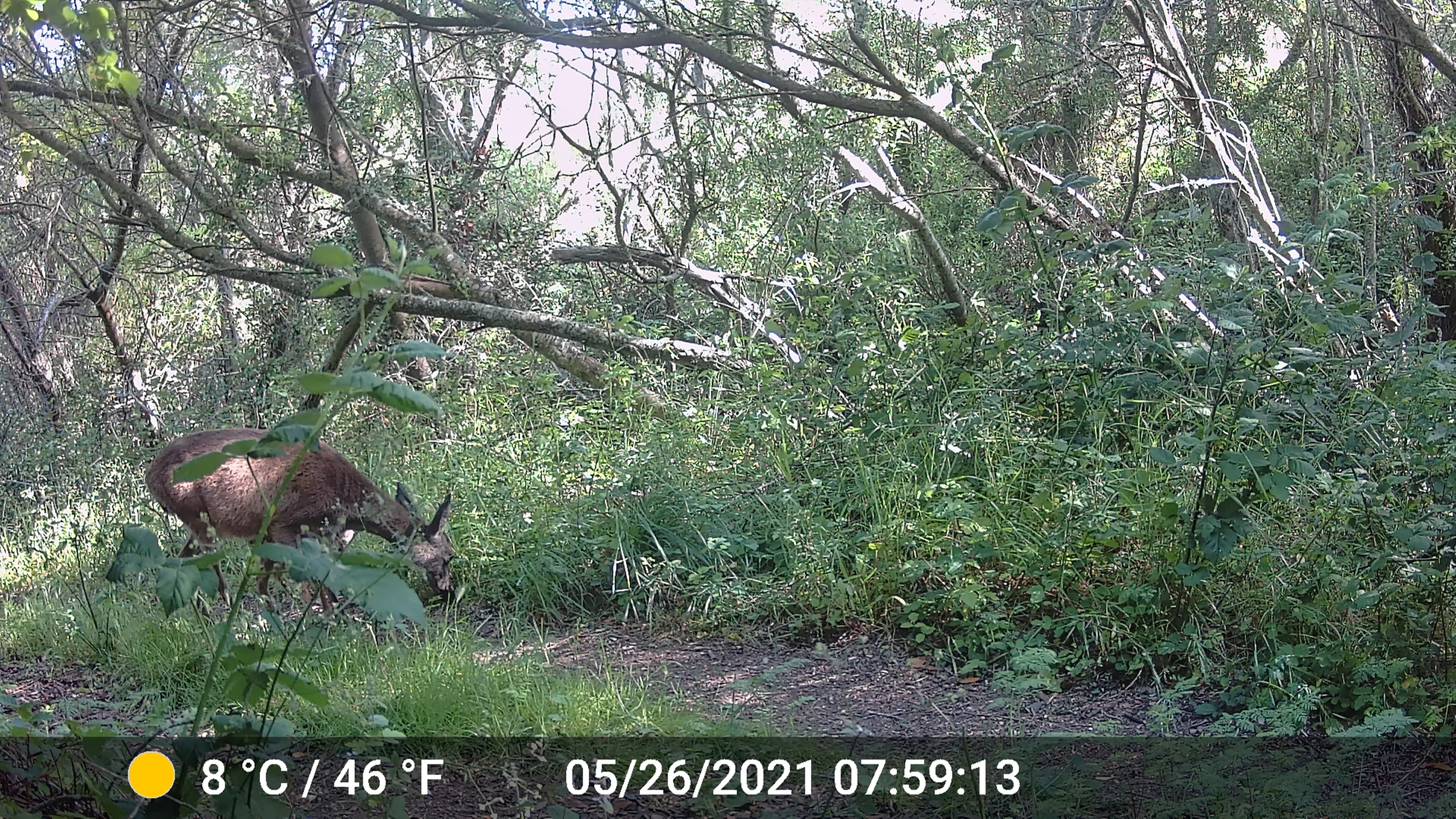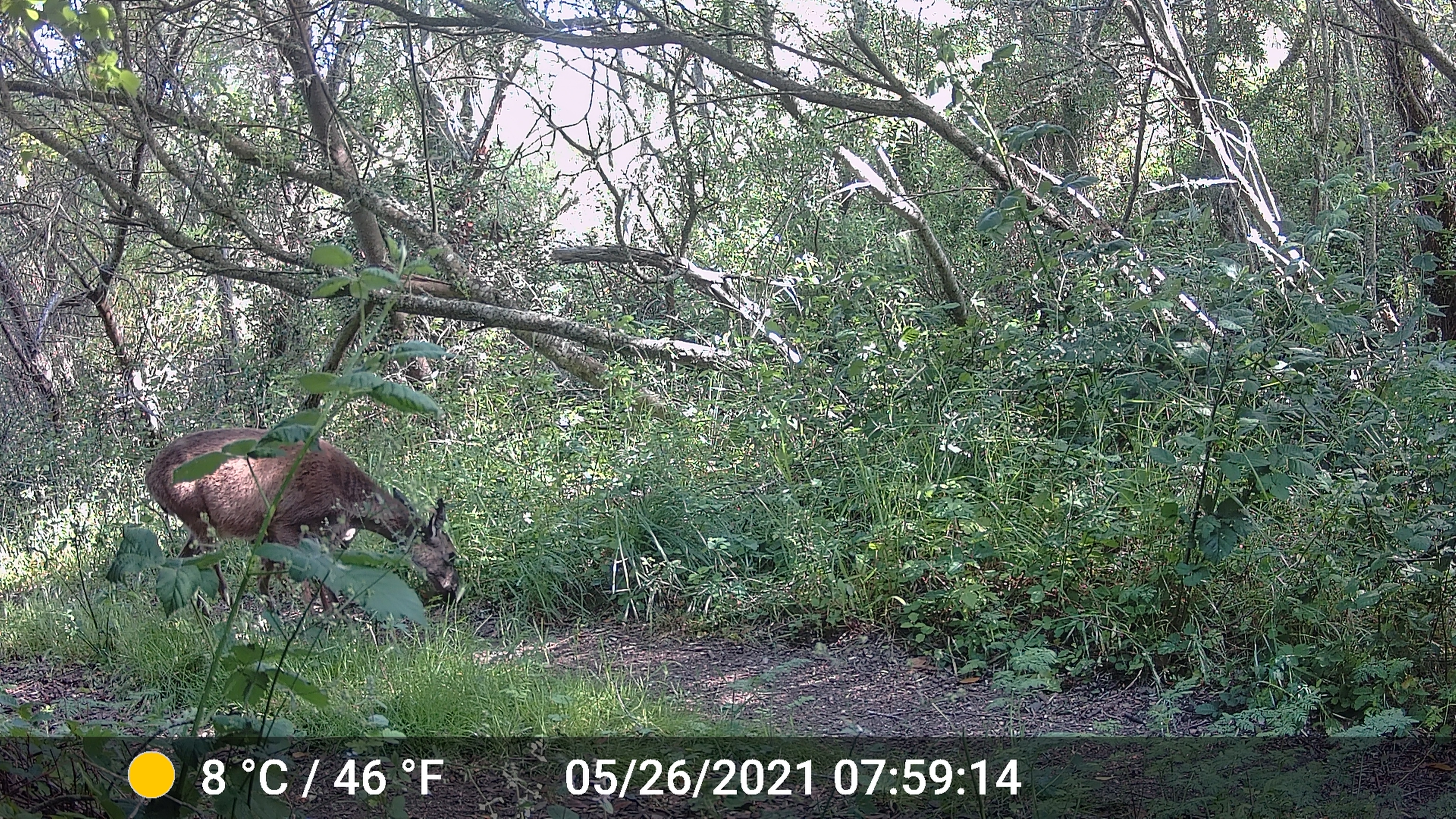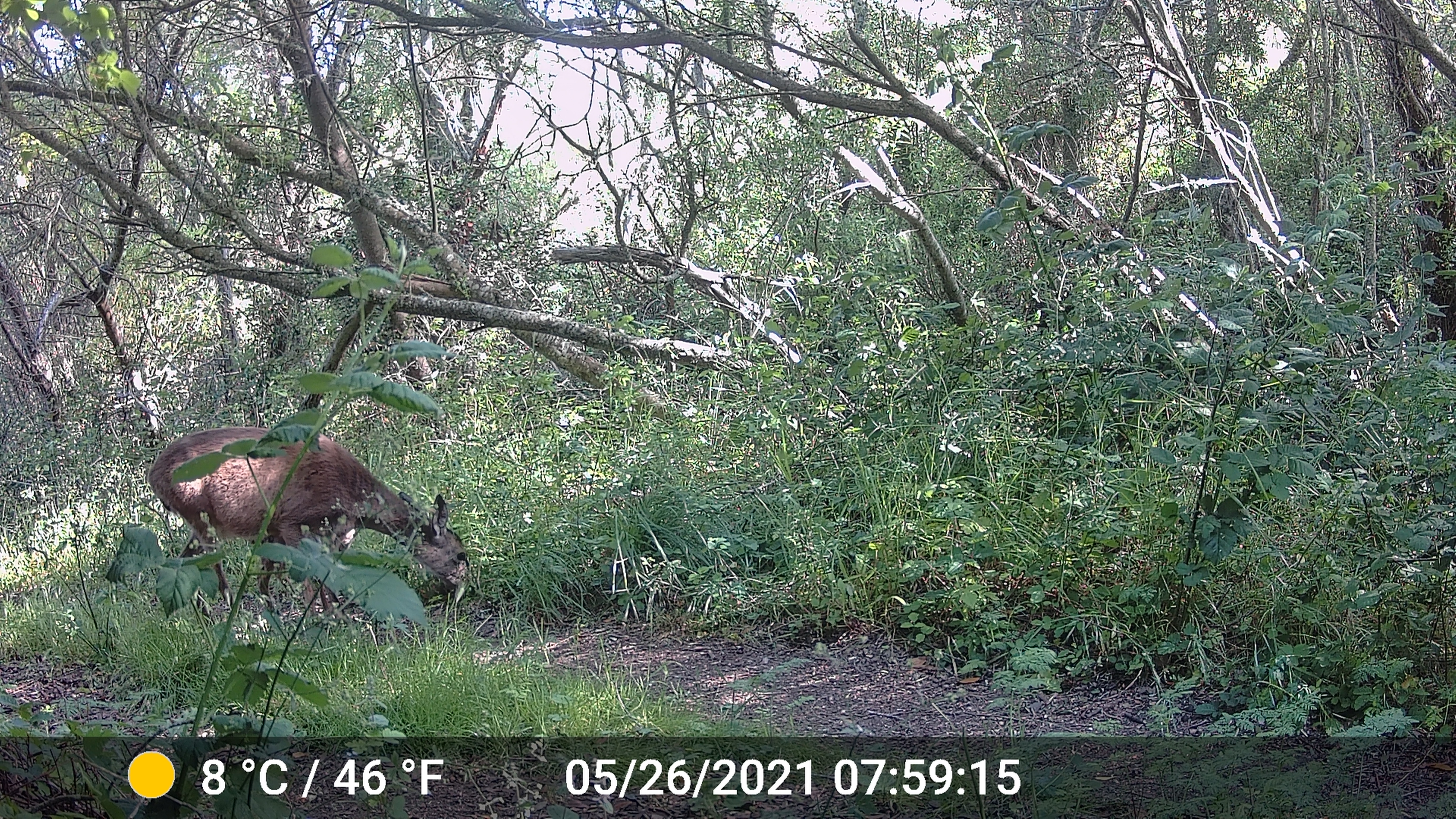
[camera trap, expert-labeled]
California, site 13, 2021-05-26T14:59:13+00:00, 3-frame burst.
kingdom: Animalia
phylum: Chordata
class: Mammalia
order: Artiodactyla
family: Cervidae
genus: Odocoileus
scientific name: Odocoileus hemionus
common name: mule deer